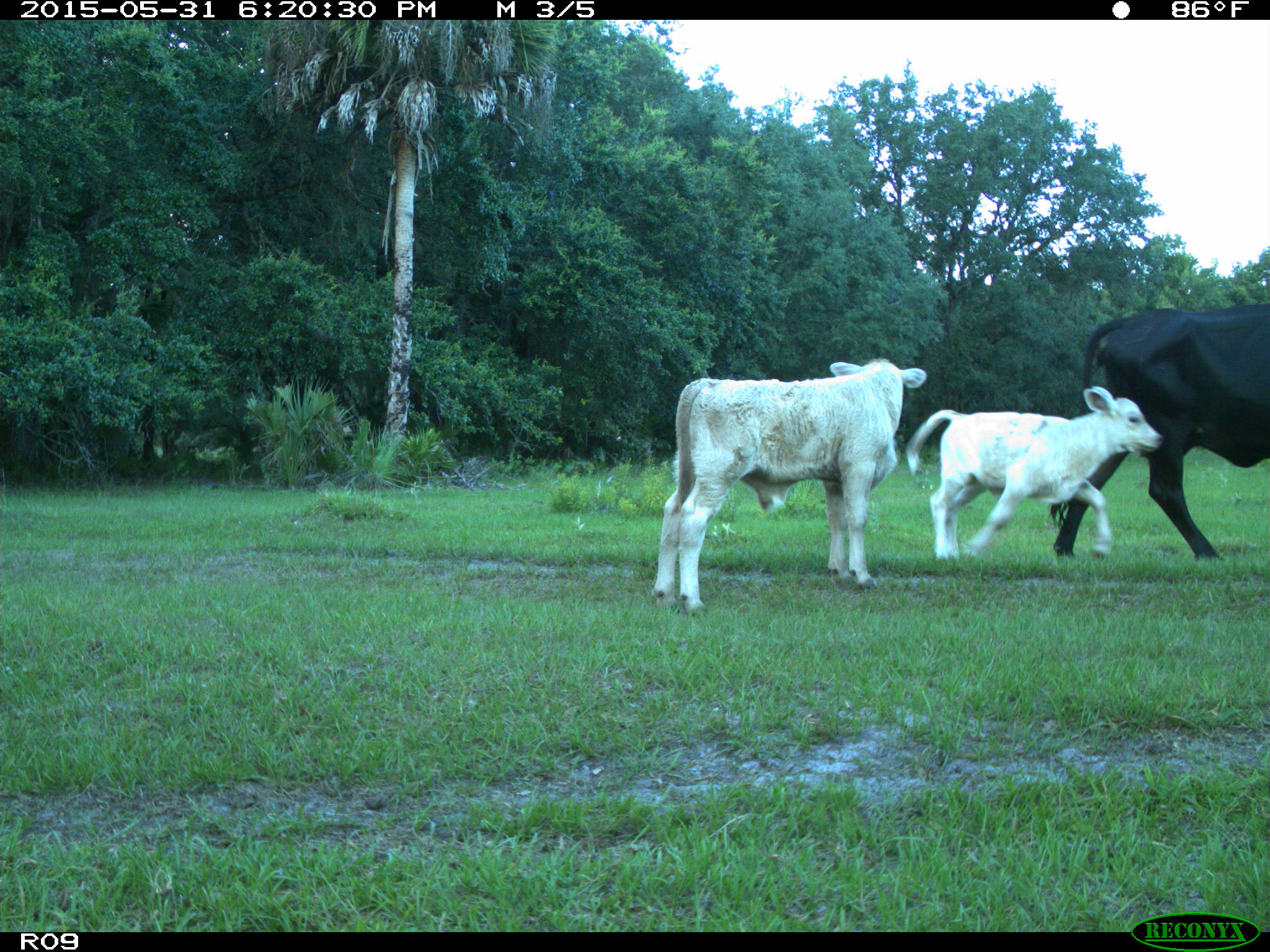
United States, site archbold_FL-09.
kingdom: Animalia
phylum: Chordata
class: Mammalia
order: Artiodactyla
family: Bovidae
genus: Bos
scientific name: Bos taurus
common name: domestic cow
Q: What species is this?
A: Bos taurus (domestic cow).